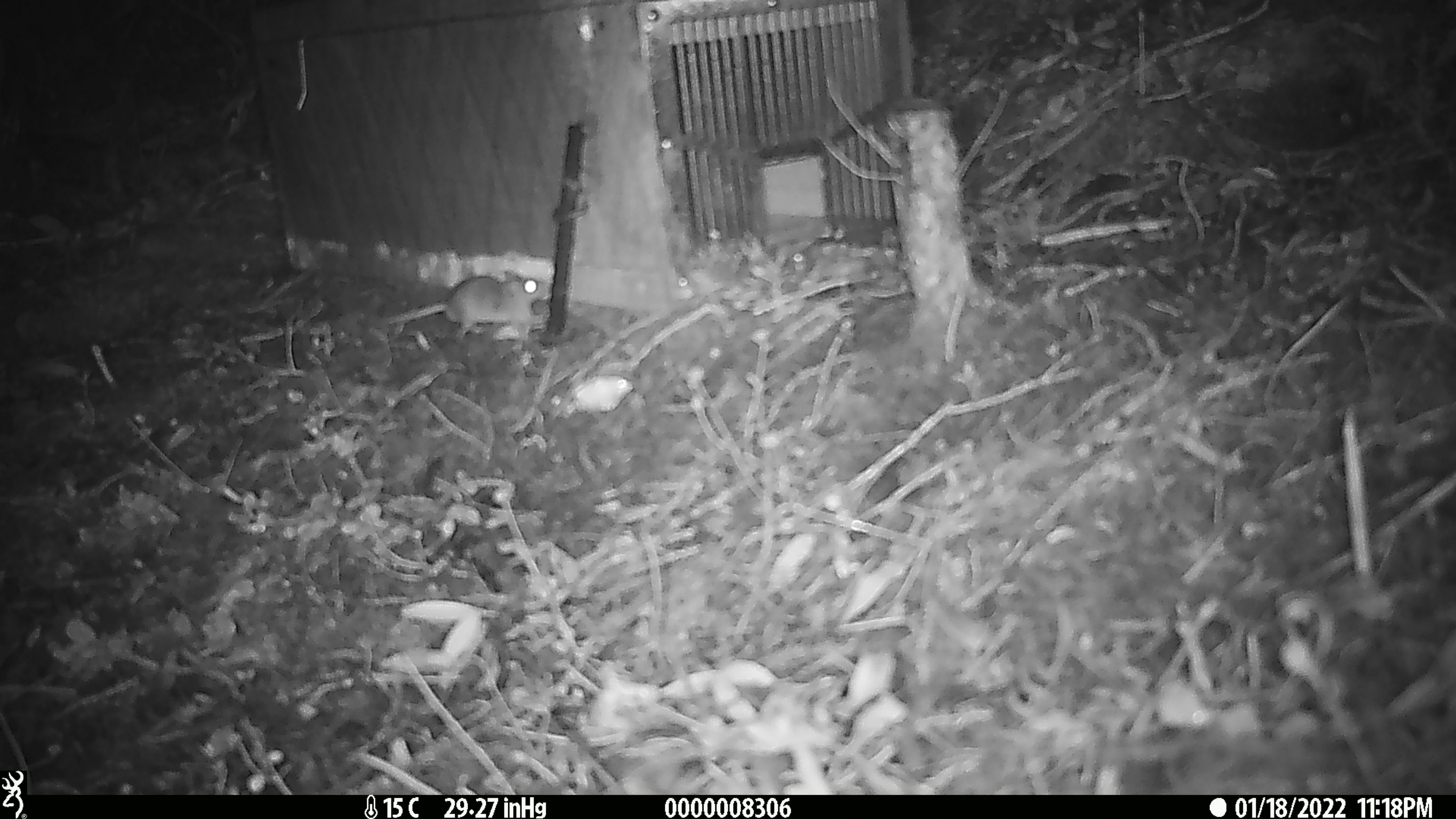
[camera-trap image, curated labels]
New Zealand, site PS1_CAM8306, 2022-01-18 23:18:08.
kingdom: Animalia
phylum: Chordata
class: Mammalia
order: Rodentia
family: Muridae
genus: Mus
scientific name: Mus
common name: mouse